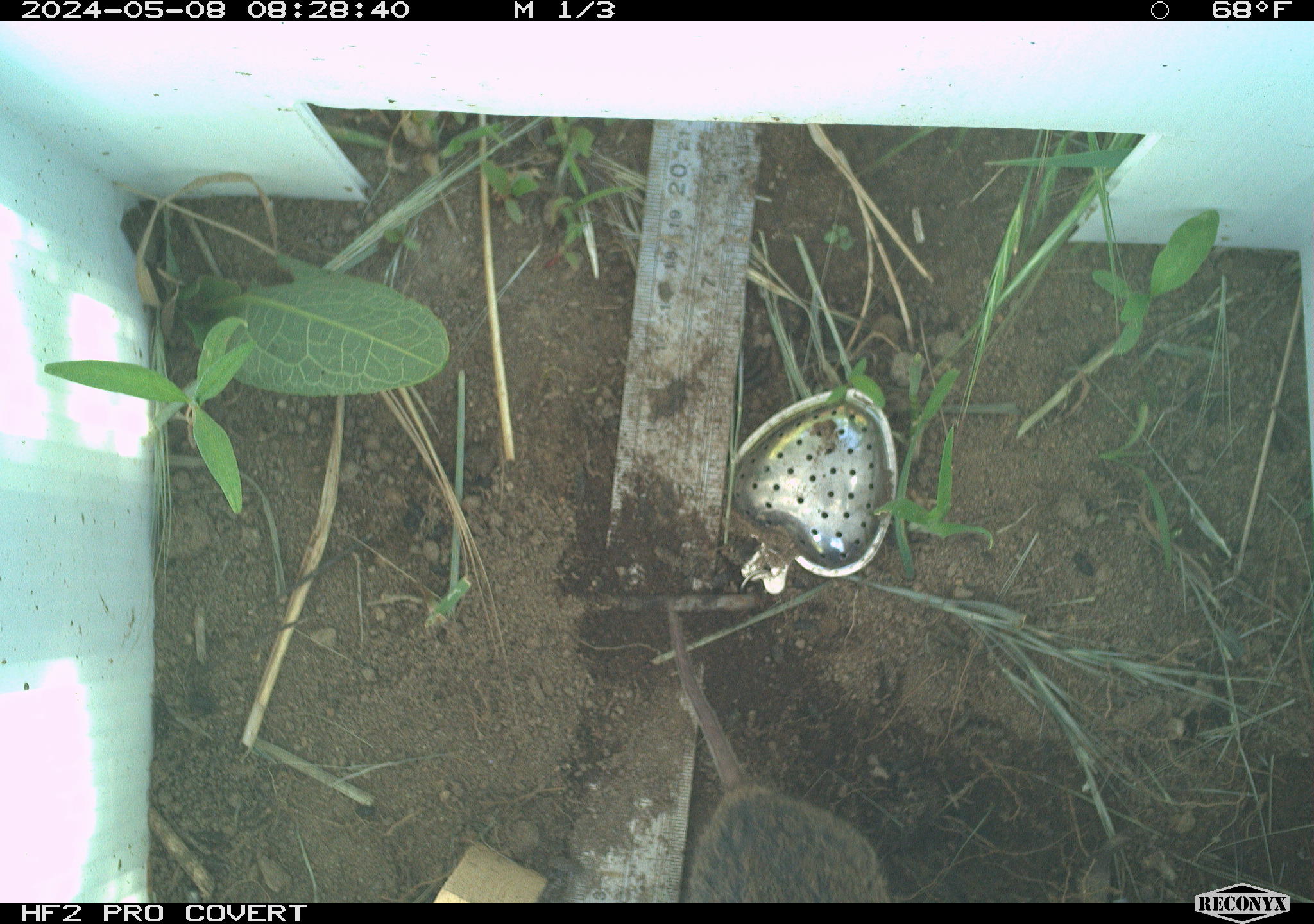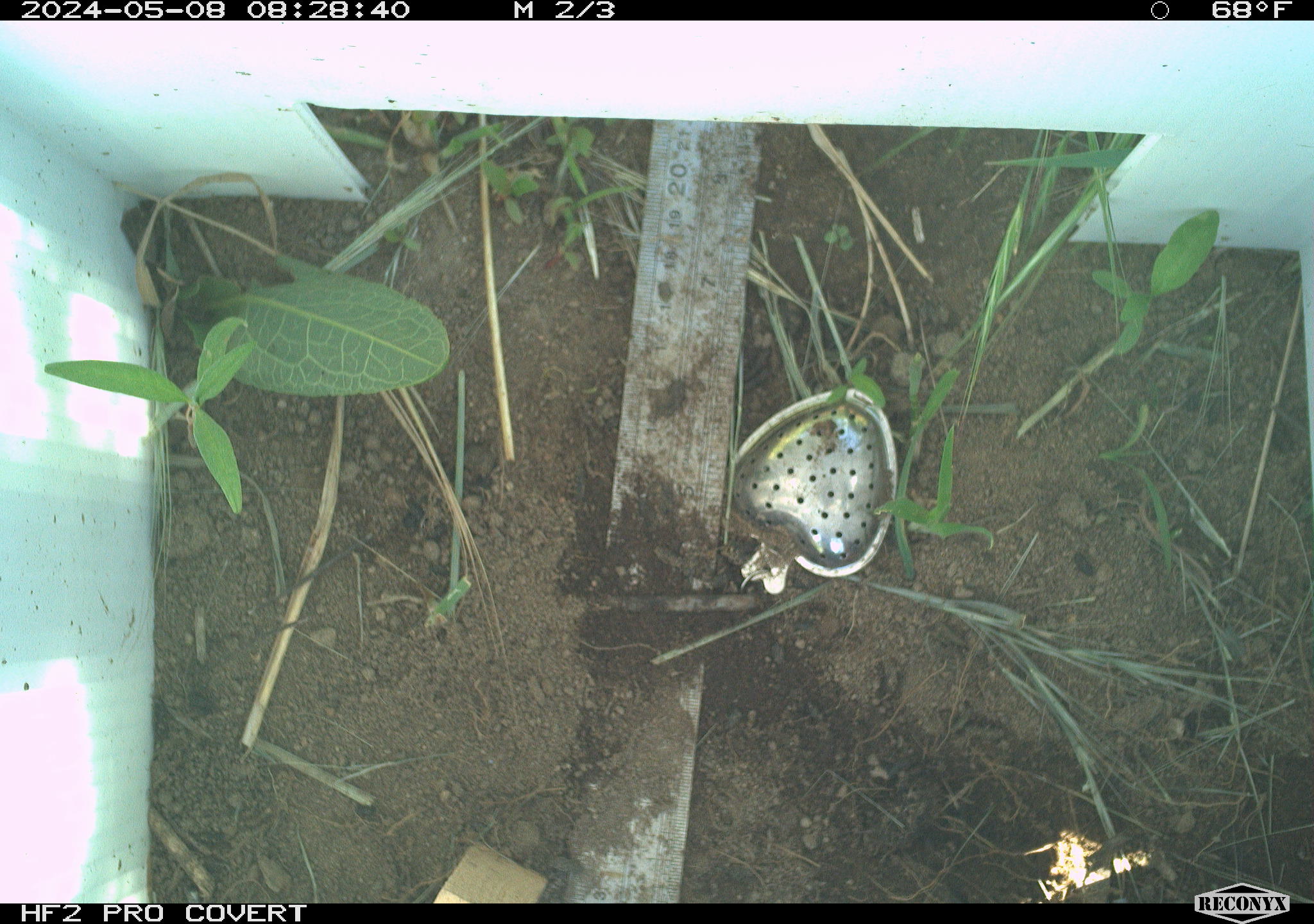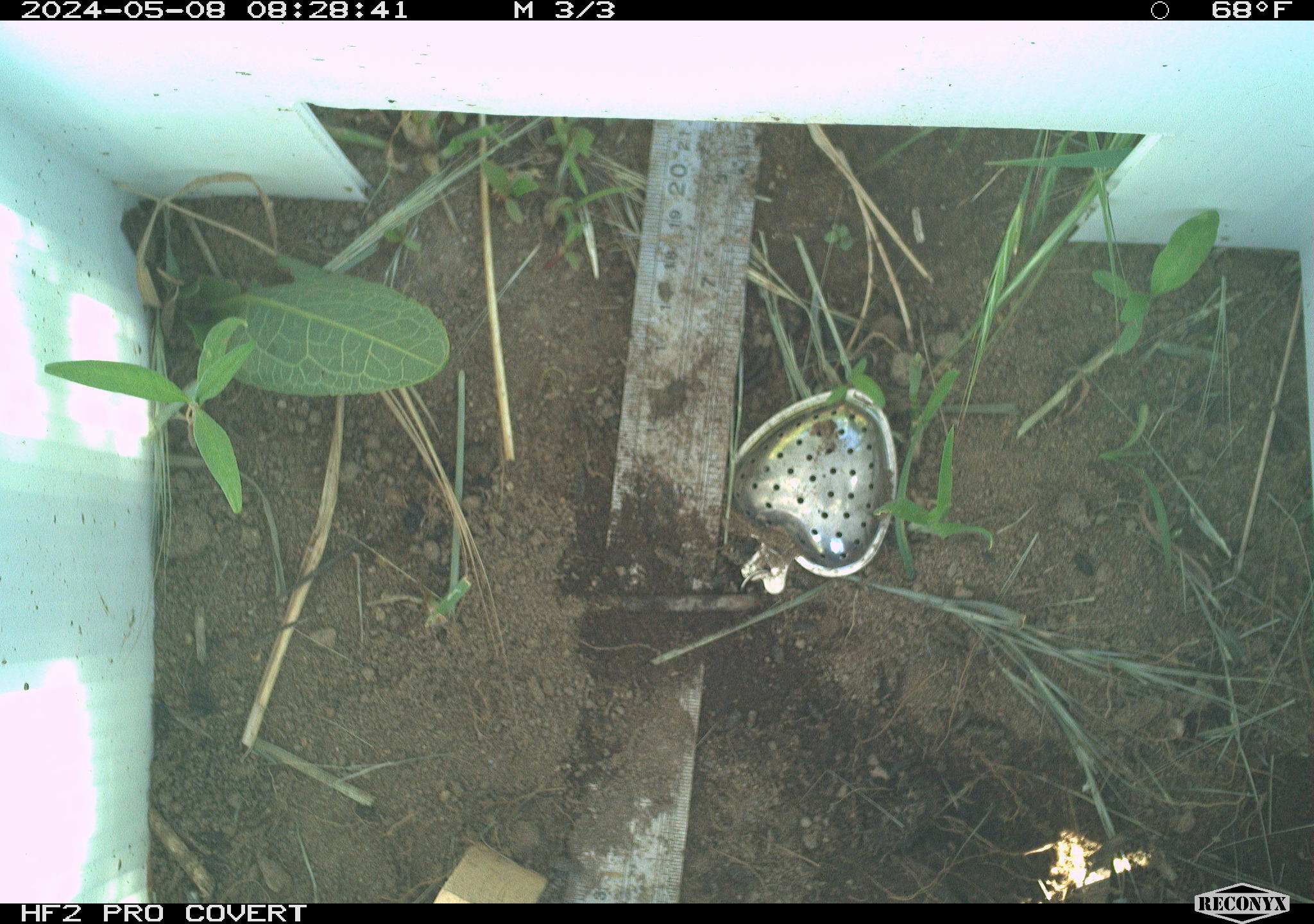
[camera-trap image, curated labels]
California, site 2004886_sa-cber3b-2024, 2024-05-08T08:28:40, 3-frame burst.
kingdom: Animalia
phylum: Chordata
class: Mammalia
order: Rodentia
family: Cricetidae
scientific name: Arvicolinae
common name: voles, lemmings, and muskrats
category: arvicolinae subfamily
Arvicolinae subfamily (voles, lemmings, and muskrats) (Arvicolinae).